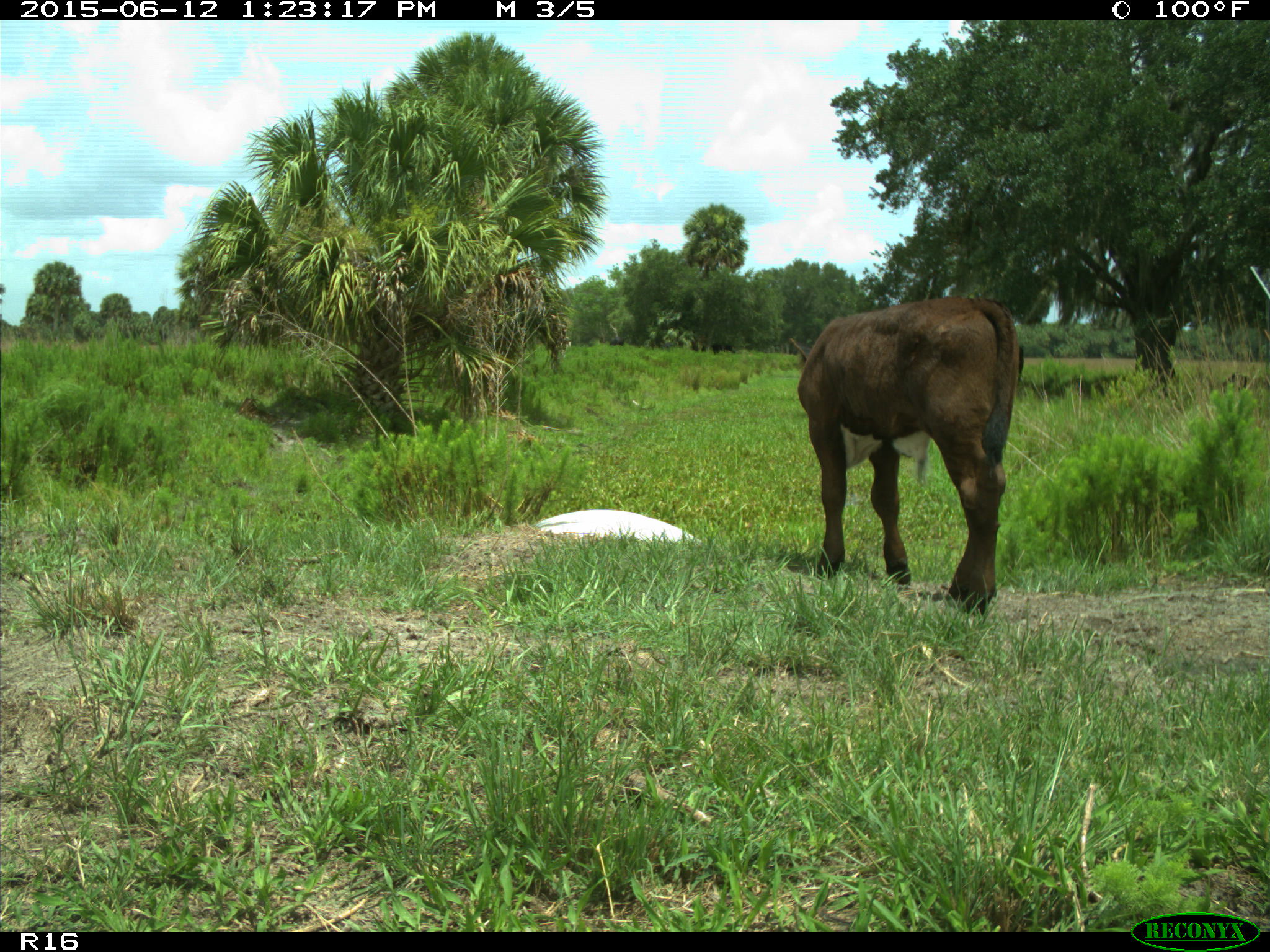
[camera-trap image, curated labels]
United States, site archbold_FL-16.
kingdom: Animalia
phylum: Chordata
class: Mammalia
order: Artiodactyla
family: Bovidae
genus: Bos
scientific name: Bos taurus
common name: domestic cow